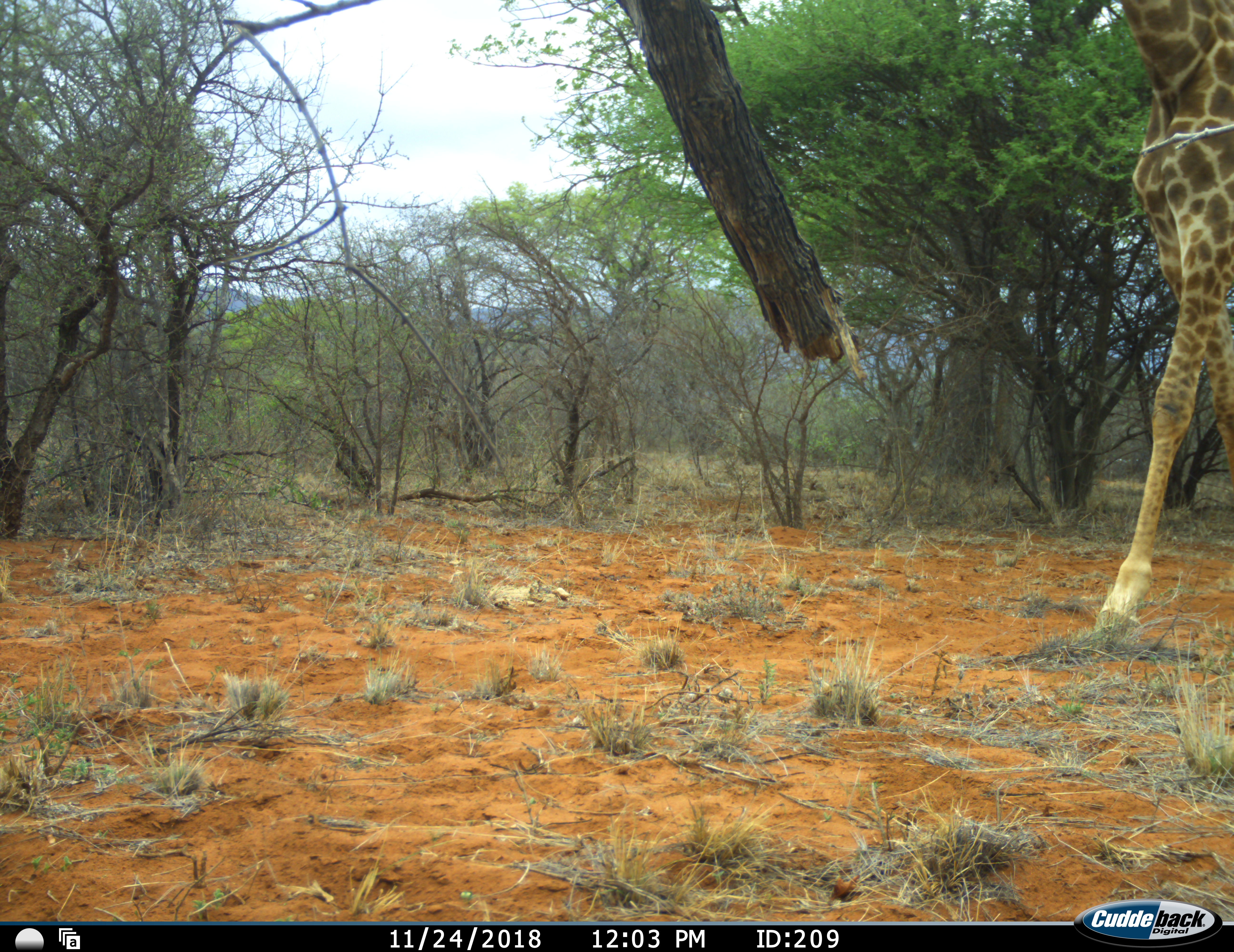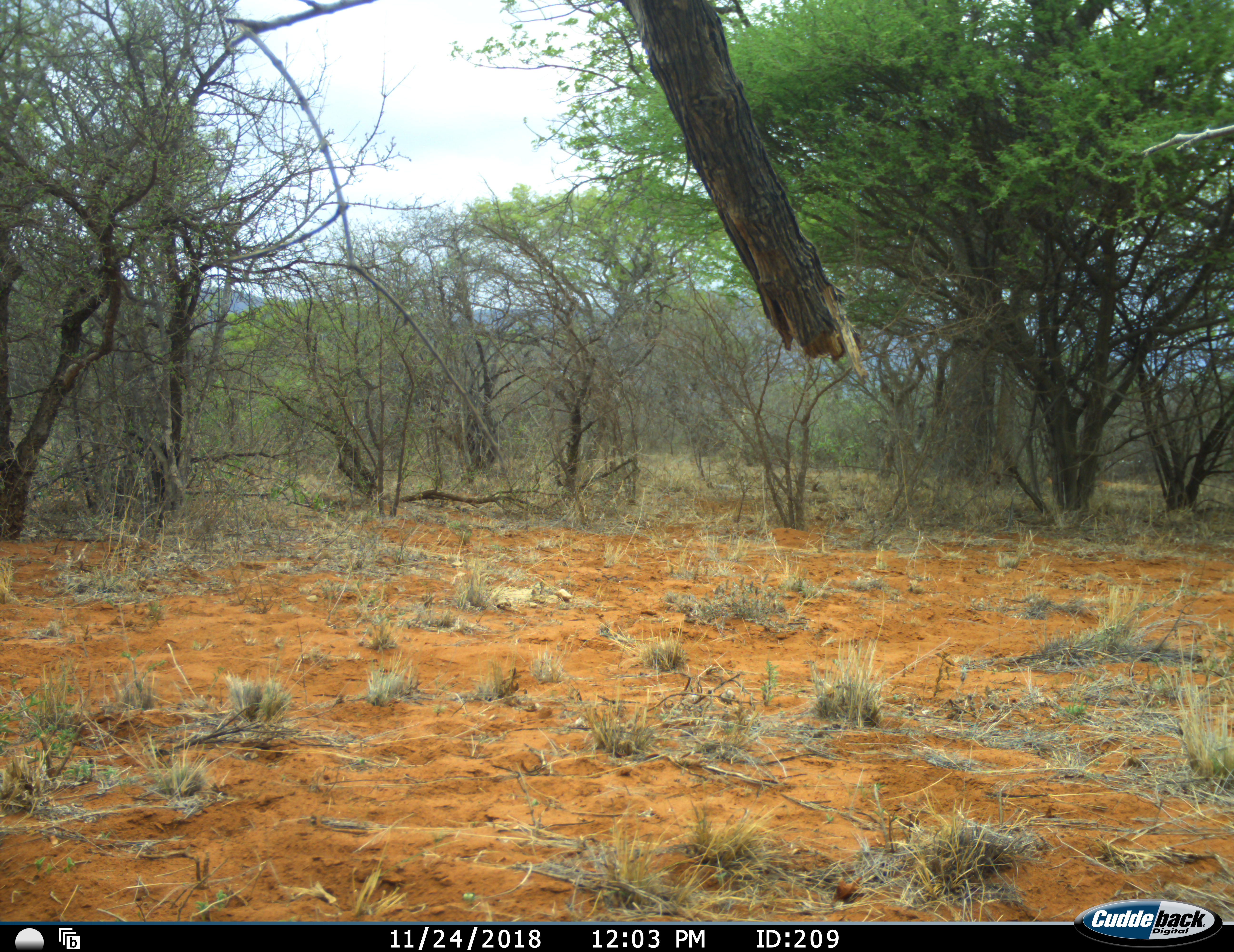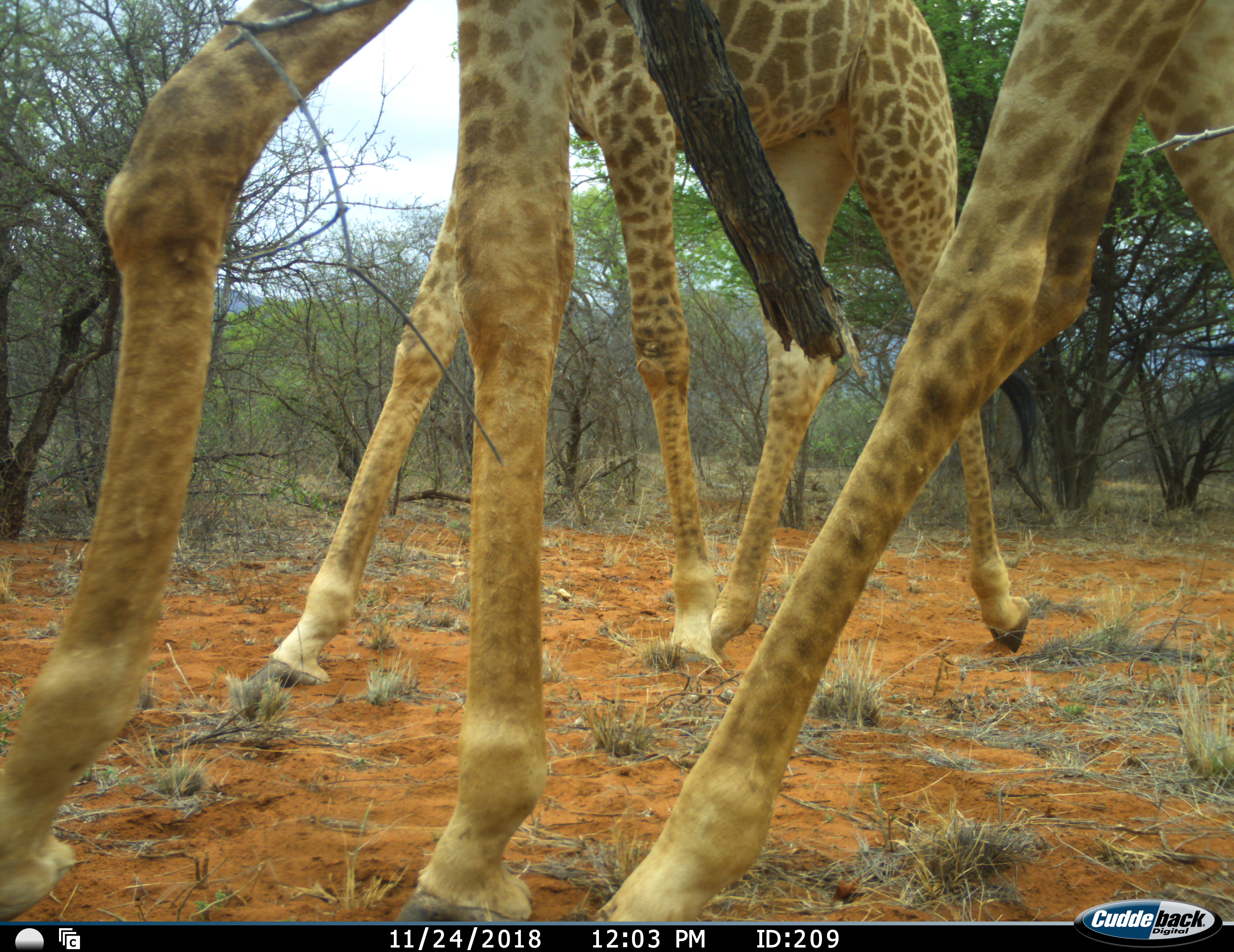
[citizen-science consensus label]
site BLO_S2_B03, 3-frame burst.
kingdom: Animalia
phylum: Chordata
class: Mammalia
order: Artiodactyla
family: Giraffidae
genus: Giraffa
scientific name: Giraffa camelopardalis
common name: giraffe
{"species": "giraffe (Giraffa camelopardalis)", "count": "2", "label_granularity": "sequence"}